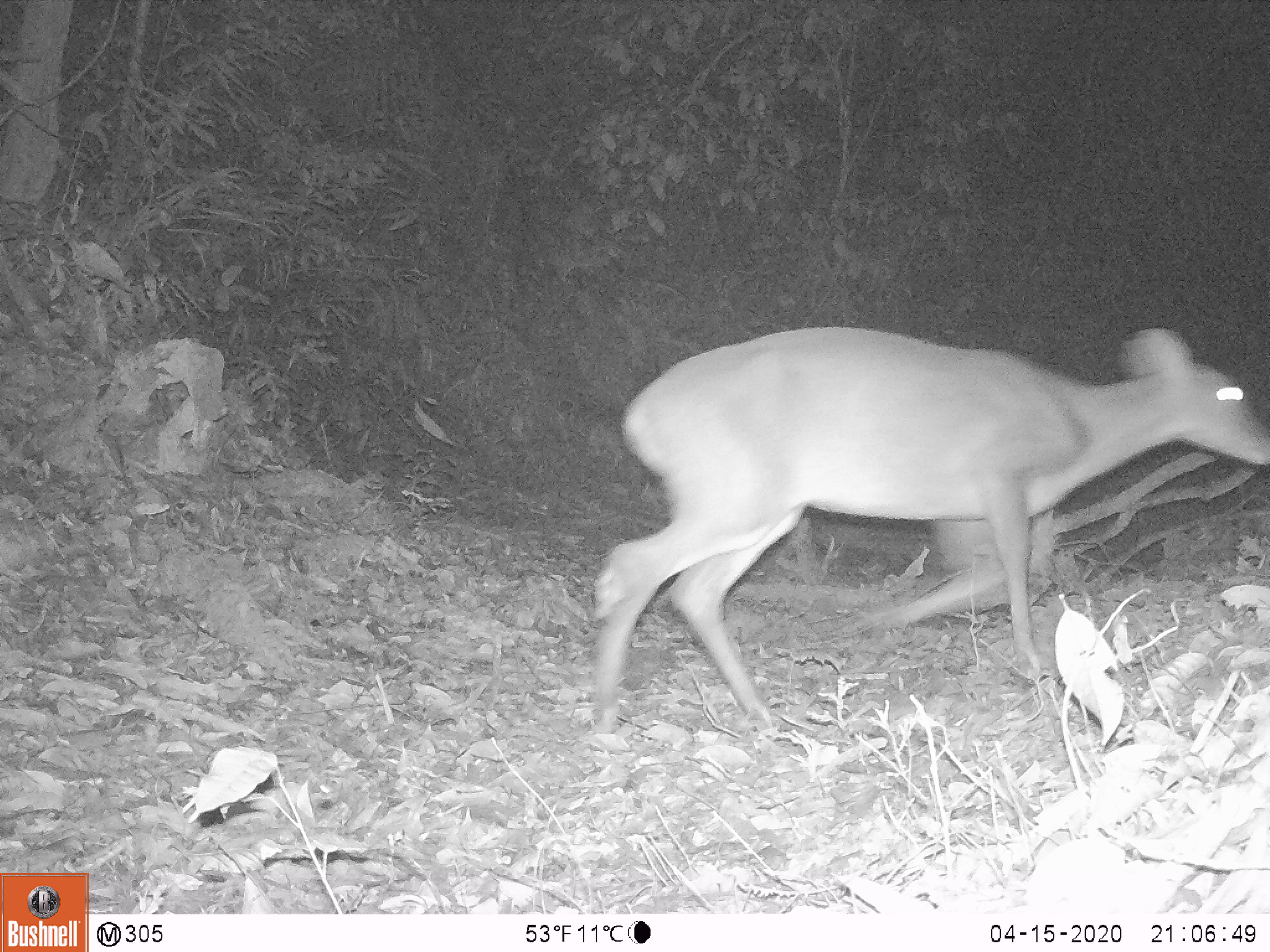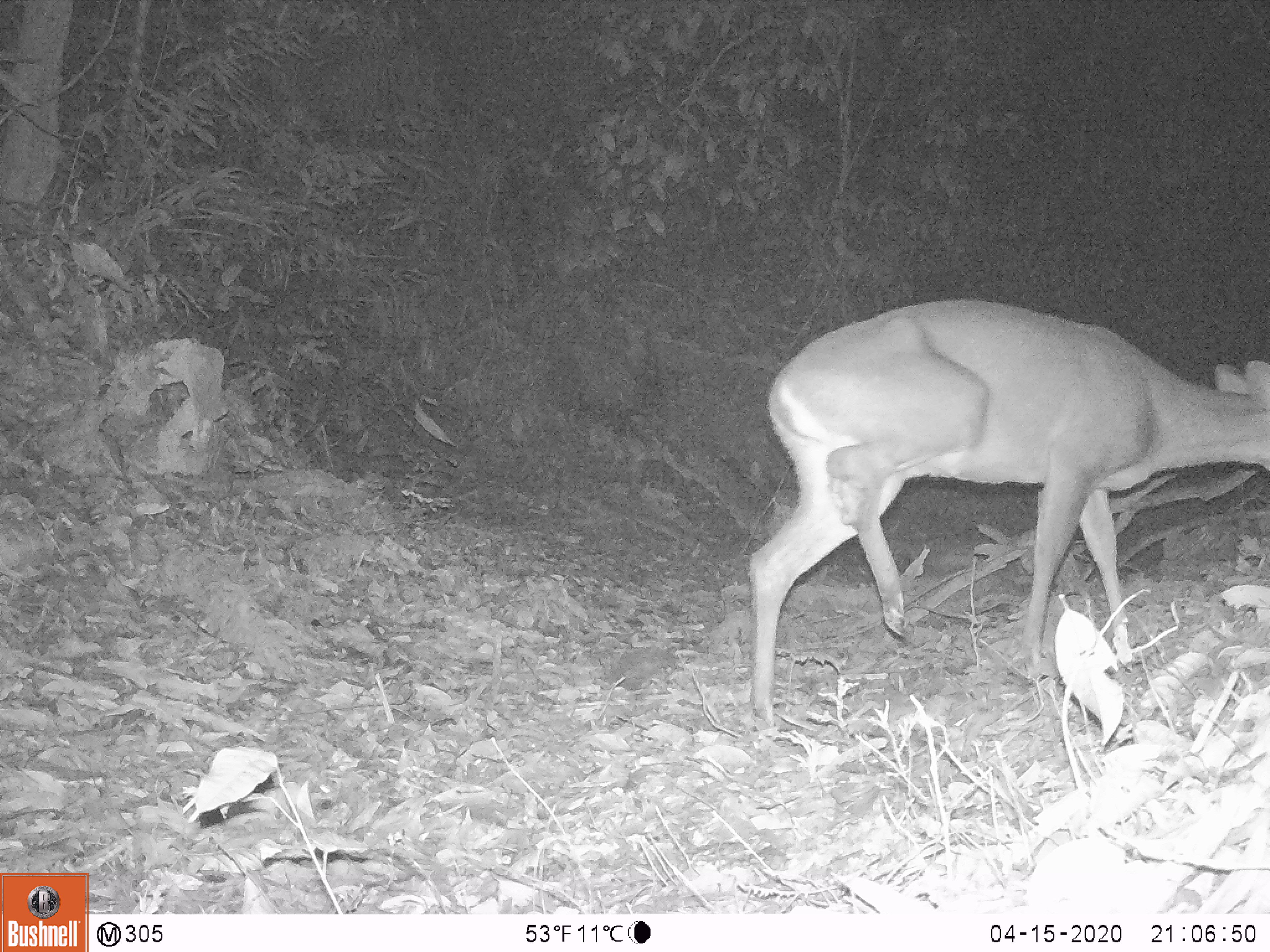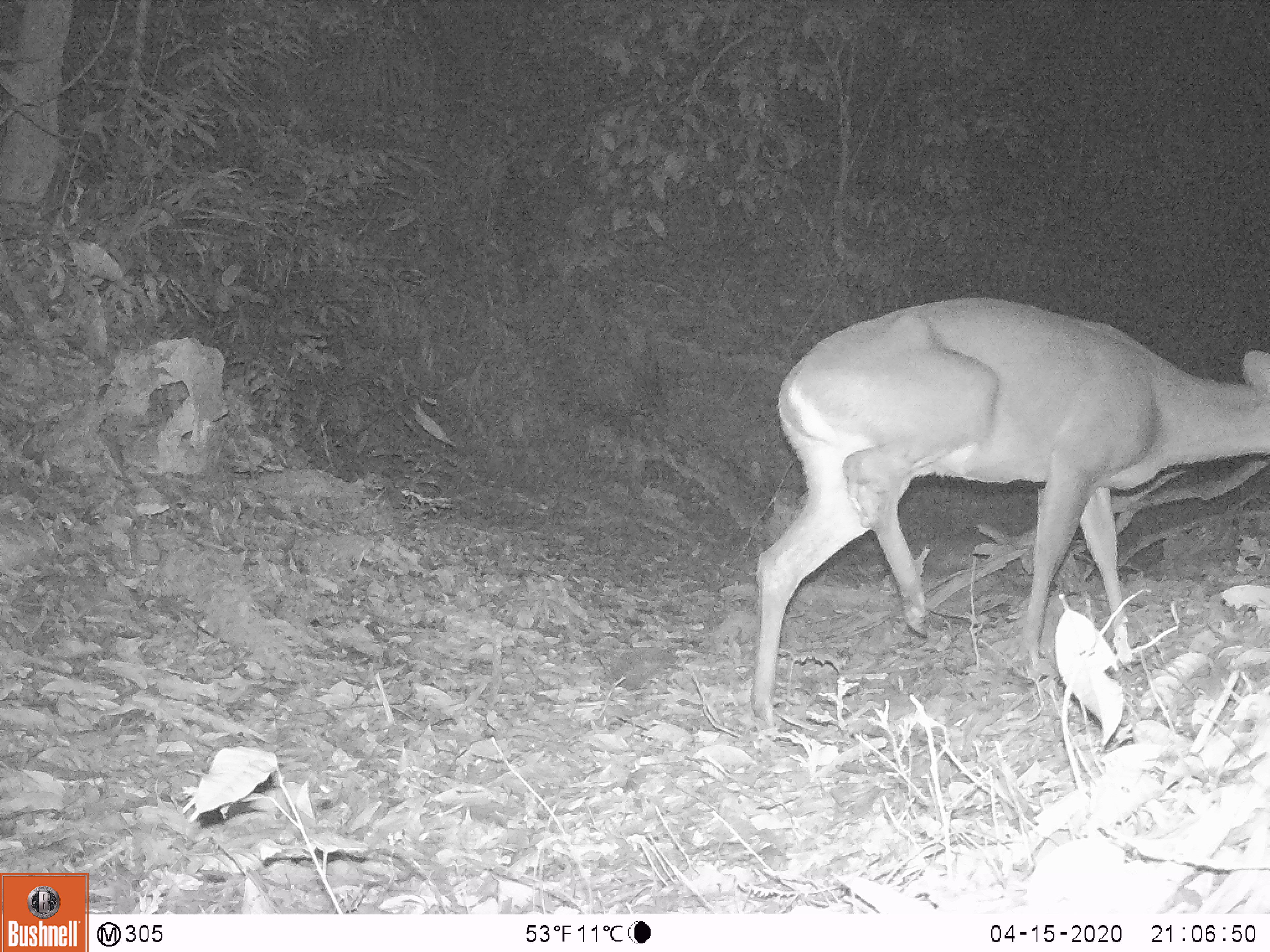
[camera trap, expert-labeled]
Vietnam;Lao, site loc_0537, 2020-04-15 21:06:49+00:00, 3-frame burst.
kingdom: Animalia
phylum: Chordata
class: Mammalia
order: Artiodactyla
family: Cervidae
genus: Muntiacus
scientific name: Muntiacus vuquangensis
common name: large-antlered muntjac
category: large antlered muntjac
Large antlered muntjac (large-antlered muntjac) (Muntiacus vuquangensis). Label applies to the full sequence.